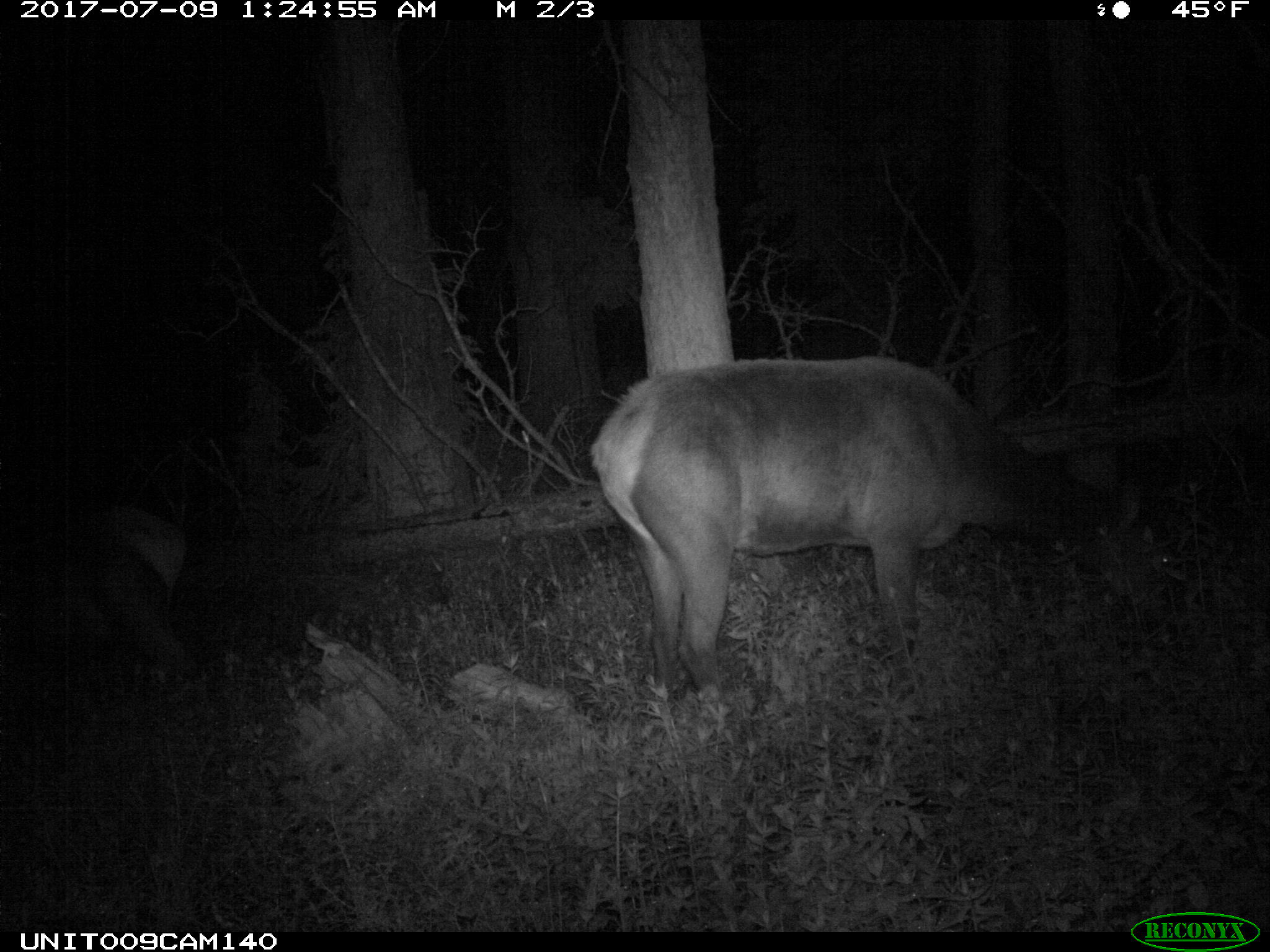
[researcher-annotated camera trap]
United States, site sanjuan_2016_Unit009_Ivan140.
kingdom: Animalia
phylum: Chordata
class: Mammalia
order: Artiodactyla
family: Cervidae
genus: Cervus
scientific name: Cervus elaphus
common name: red deer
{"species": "Cervus elaphus (red deer)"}